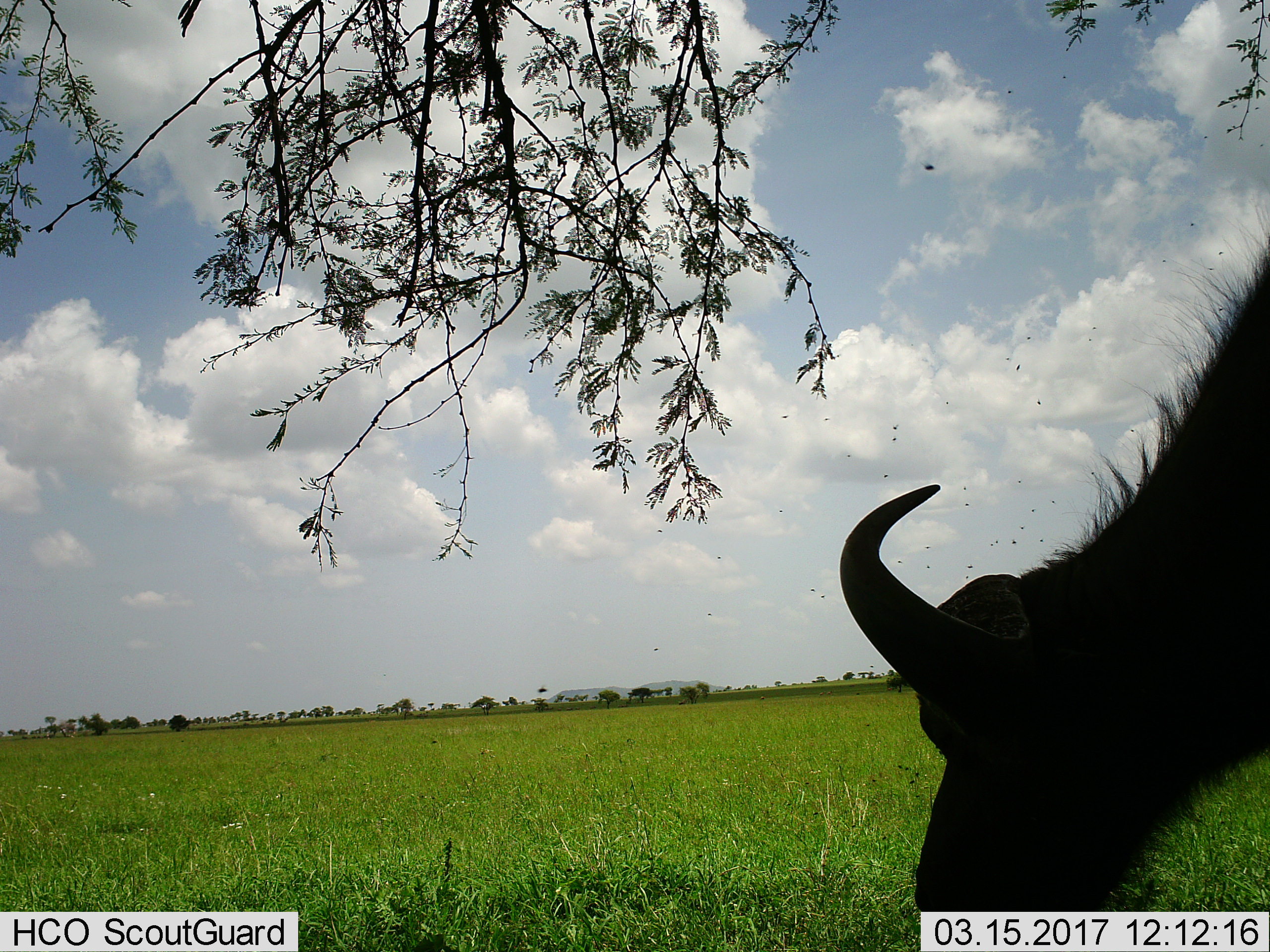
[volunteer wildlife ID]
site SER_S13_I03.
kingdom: Animalia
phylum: Chordata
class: Mammalia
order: Artiodactyla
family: Bovidae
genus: Syncerus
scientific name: Syncerus caffer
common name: african buffalo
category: buffalo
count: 1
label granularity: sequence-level